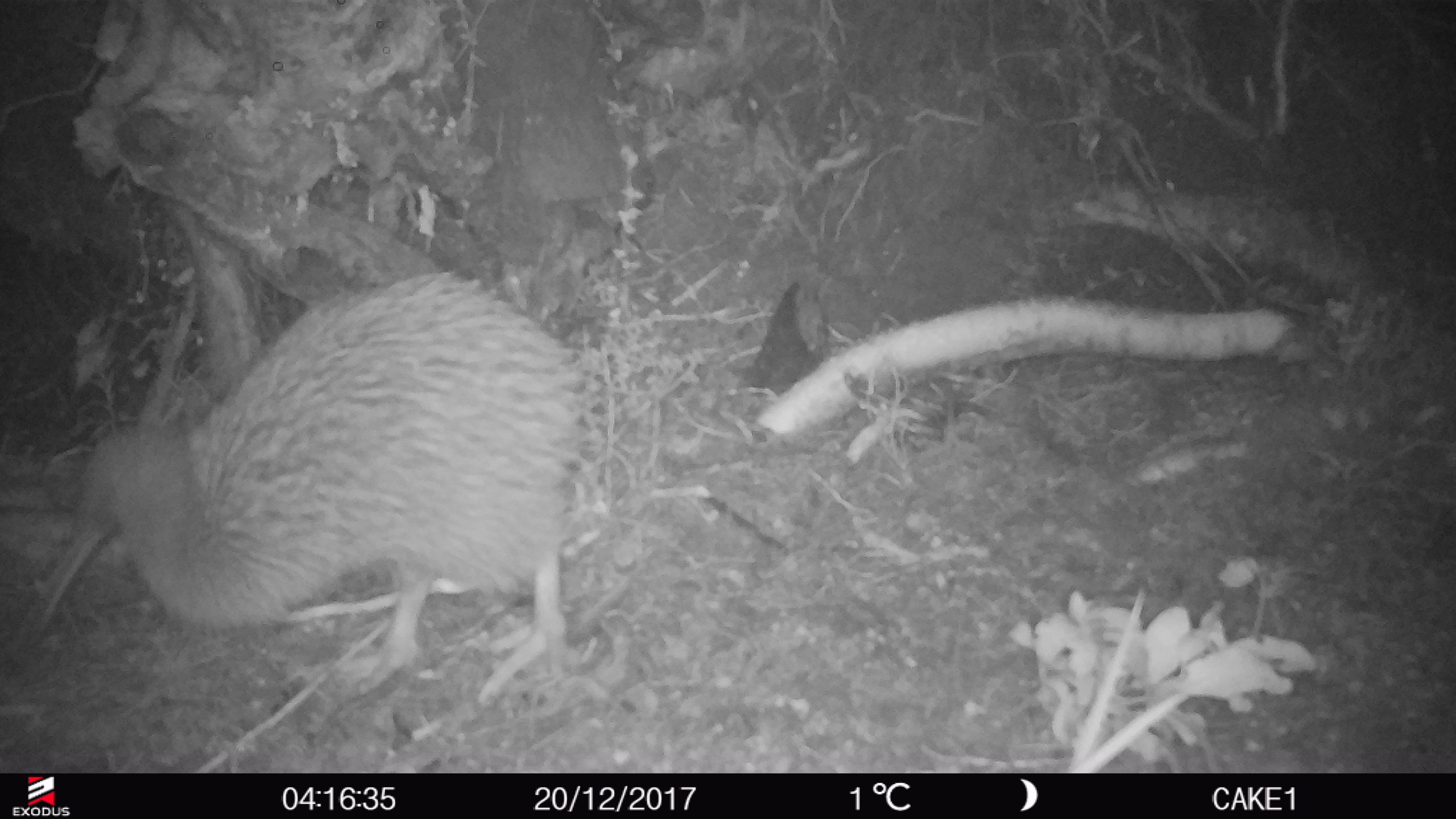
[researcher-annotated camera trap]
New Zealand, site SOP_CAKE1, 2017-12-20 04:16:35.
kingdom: Animalia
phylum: Chordata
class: Aves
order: Apterygiformes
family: Apterygidae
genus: Apteryx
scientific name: Apteryx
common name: kiwi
Kiwi (Apteryx).